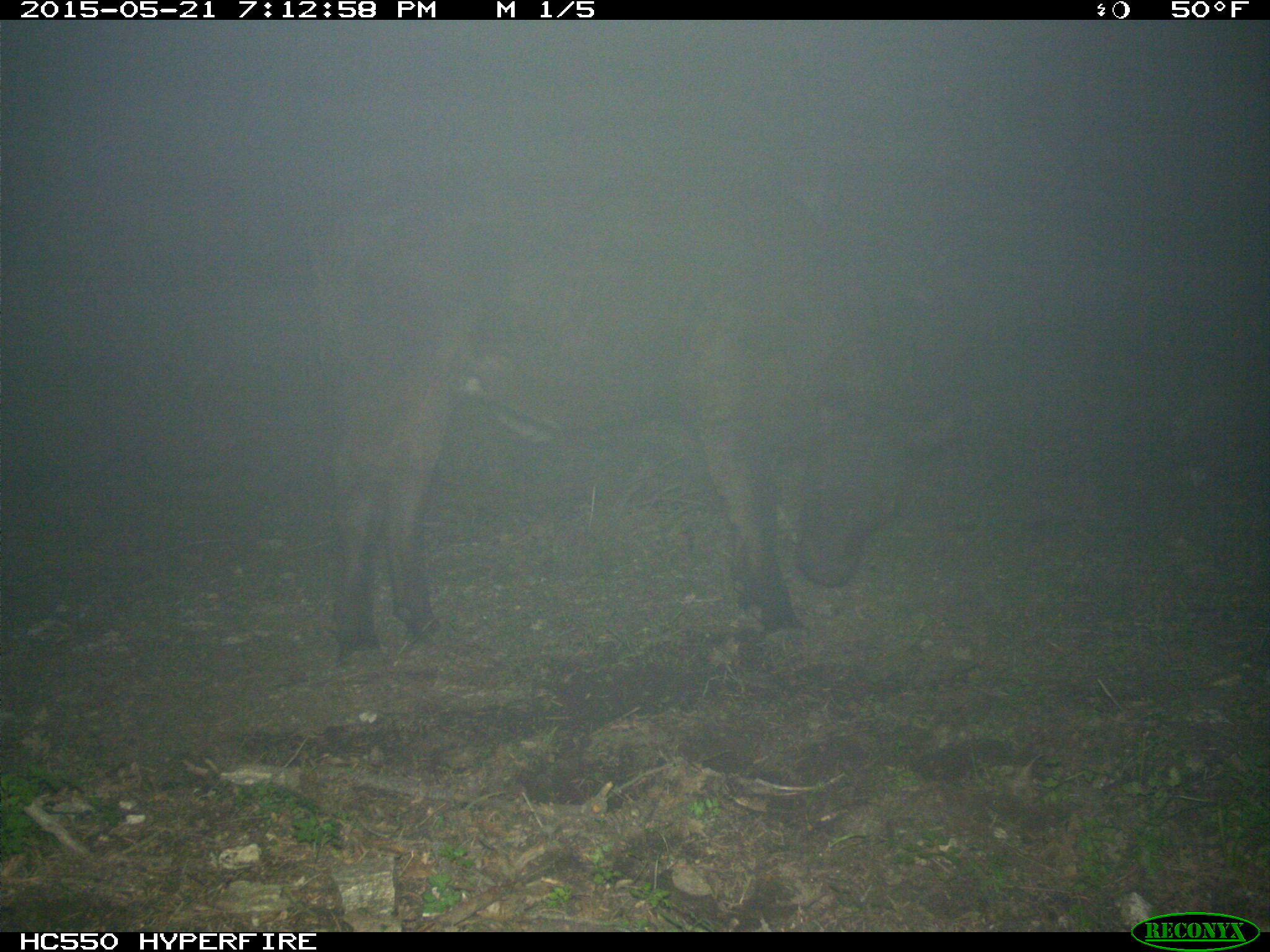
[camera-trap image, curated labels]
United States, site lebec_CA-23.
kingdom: Animalia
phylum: Chordata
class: Mammalia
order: Artiodactyla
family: Bovidae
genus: Bos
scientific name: Bos taurus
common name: domestic cow